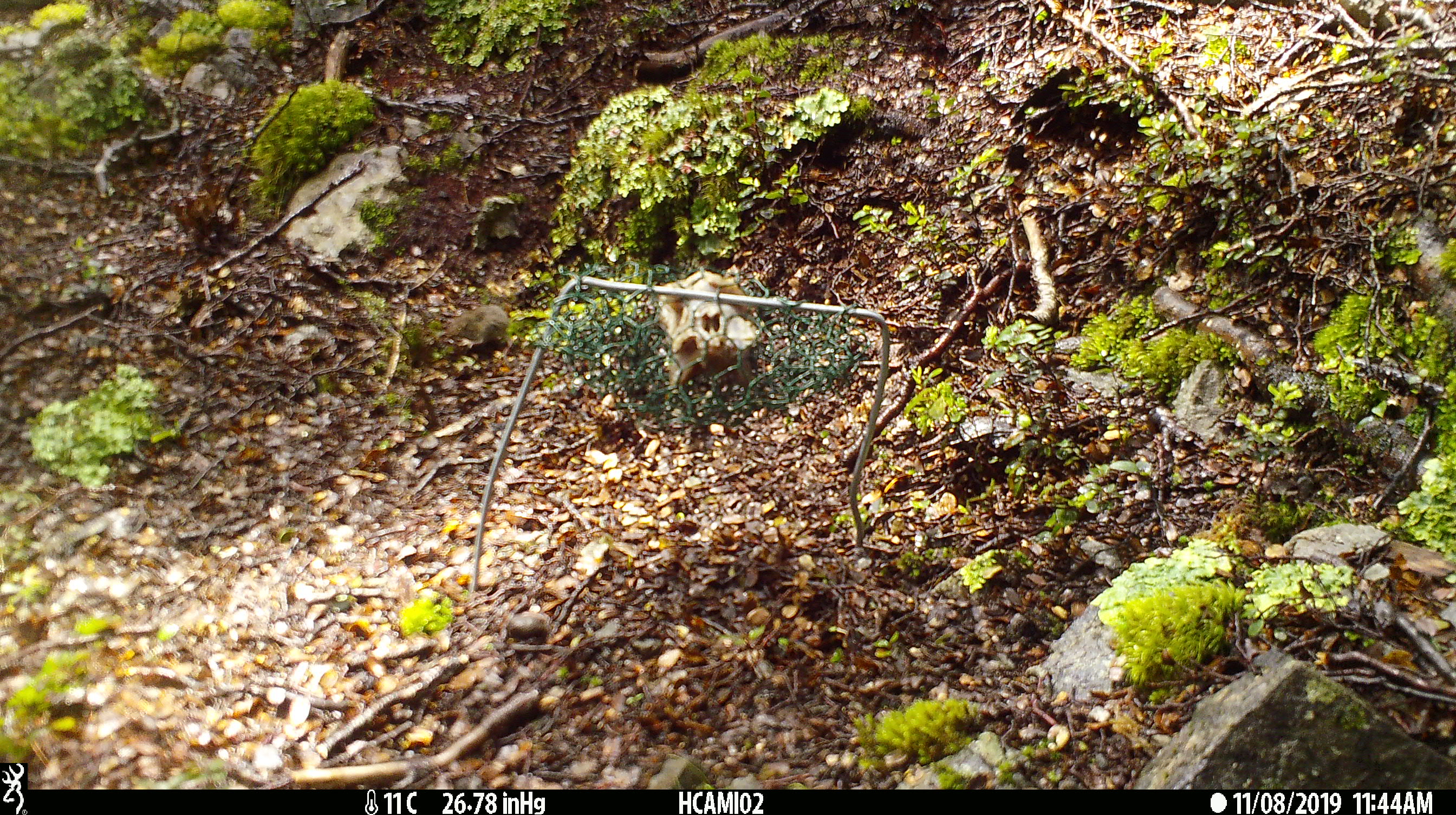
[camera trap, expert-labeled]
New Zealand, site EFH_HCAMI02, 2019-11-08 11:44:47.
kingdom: Animalia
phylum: Chordata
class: Mammalia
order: Rodentia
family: Muridae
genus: Mus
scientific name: Mus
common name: mouse